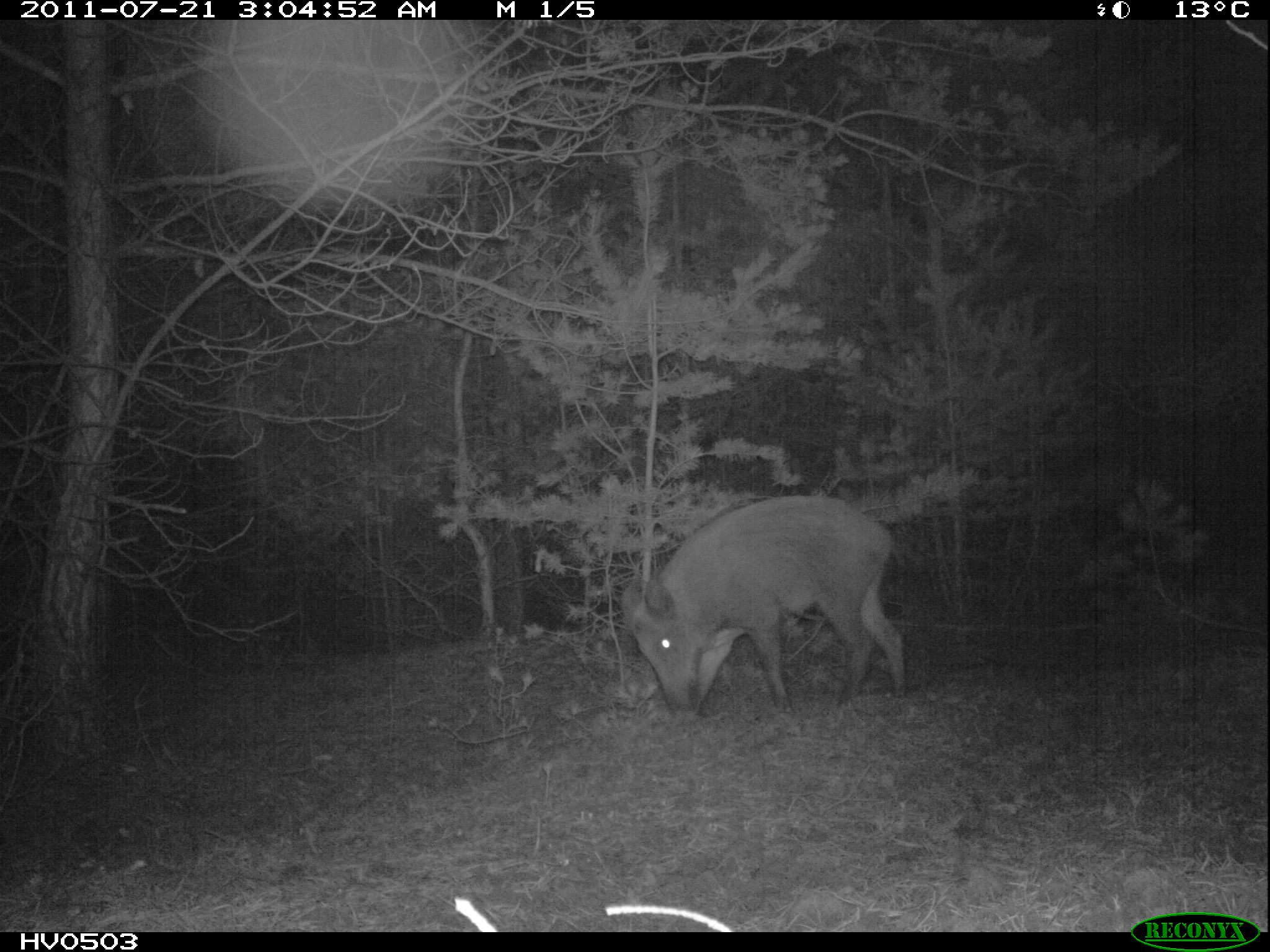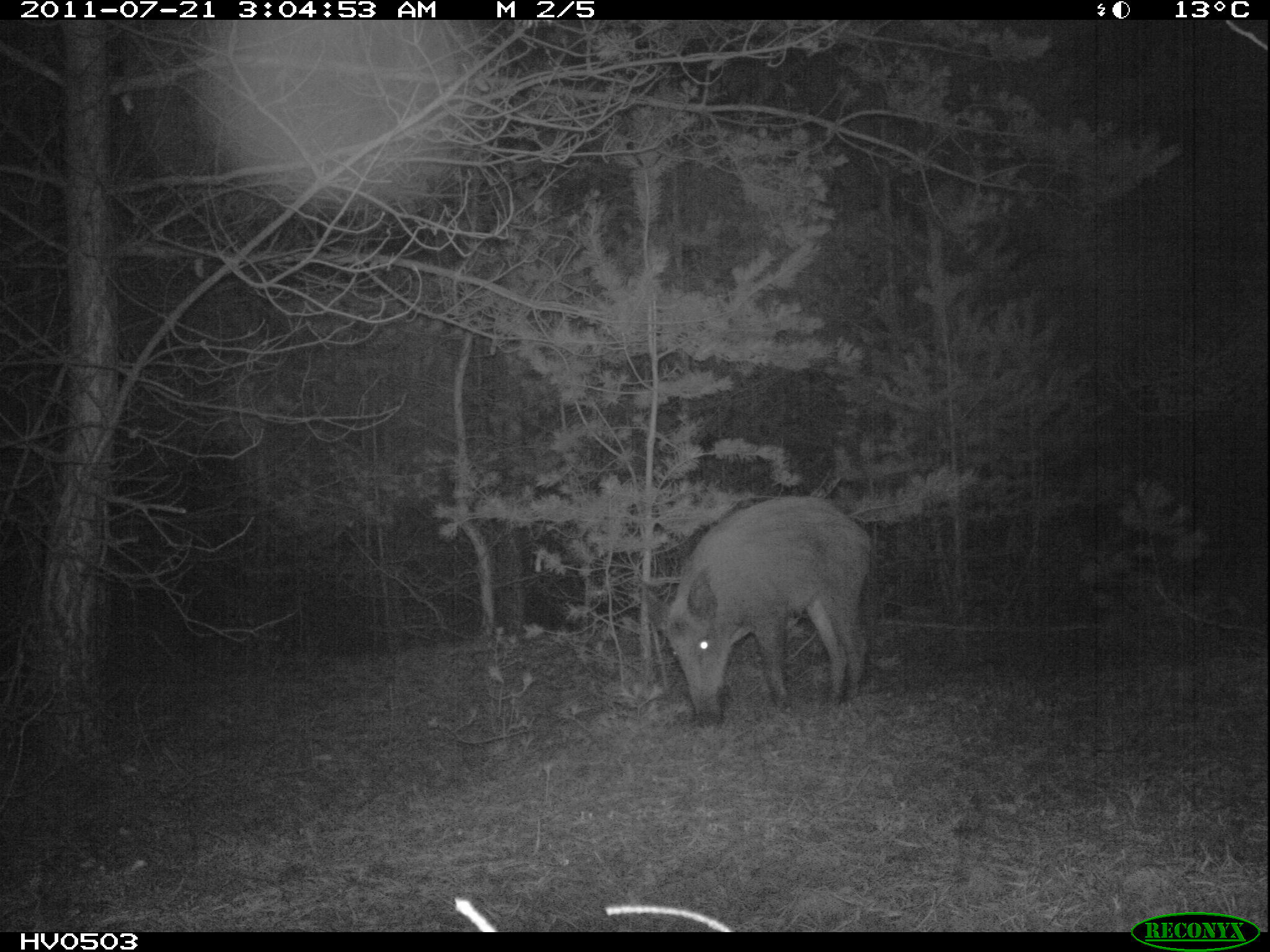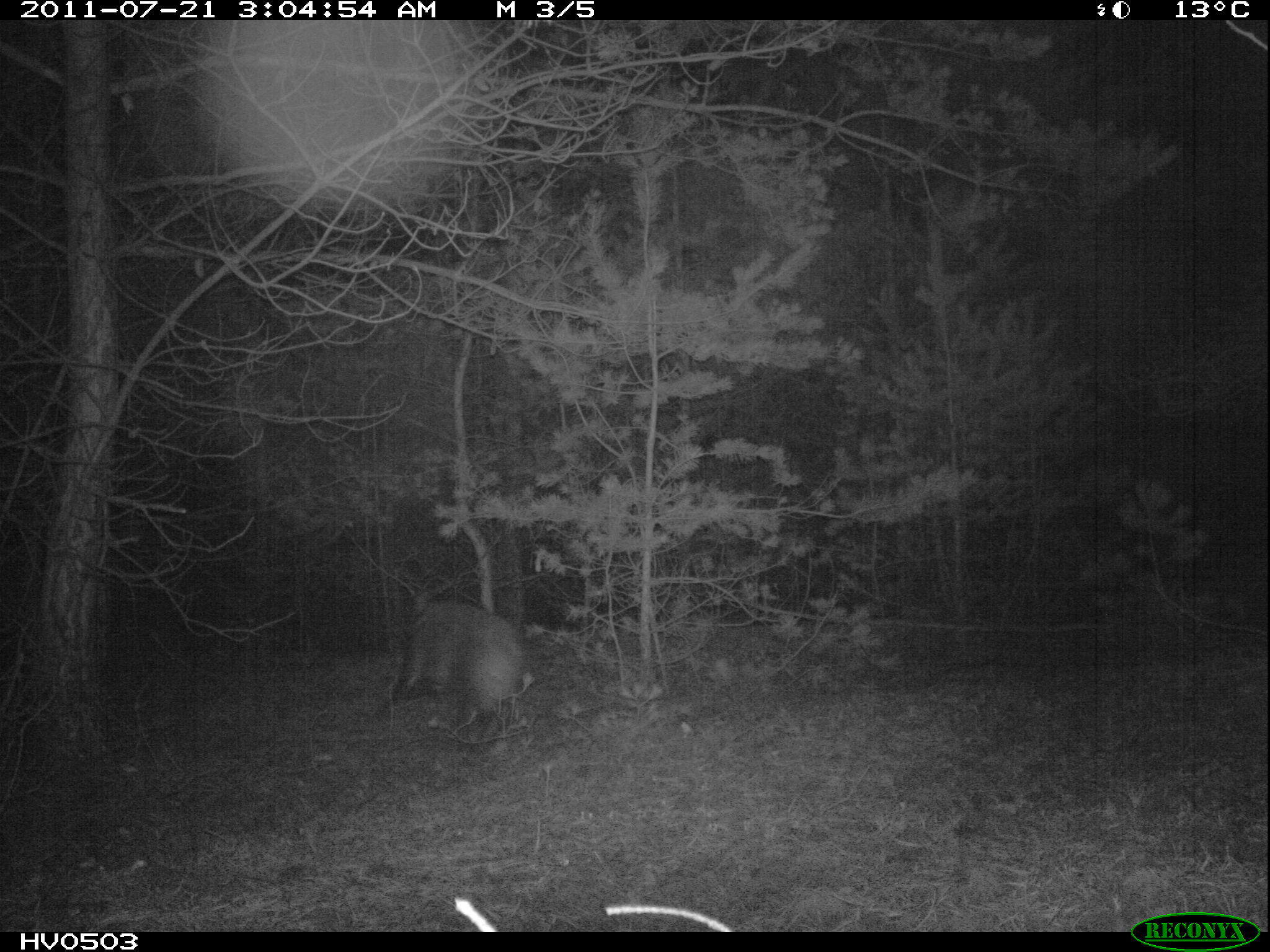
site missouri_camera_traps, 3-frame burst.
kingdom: Animalia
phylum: Chordata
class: Mammalia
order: Artiodactyla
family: Suidae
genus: Sus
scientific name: Sus scrofa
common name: wild boar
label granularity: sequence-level